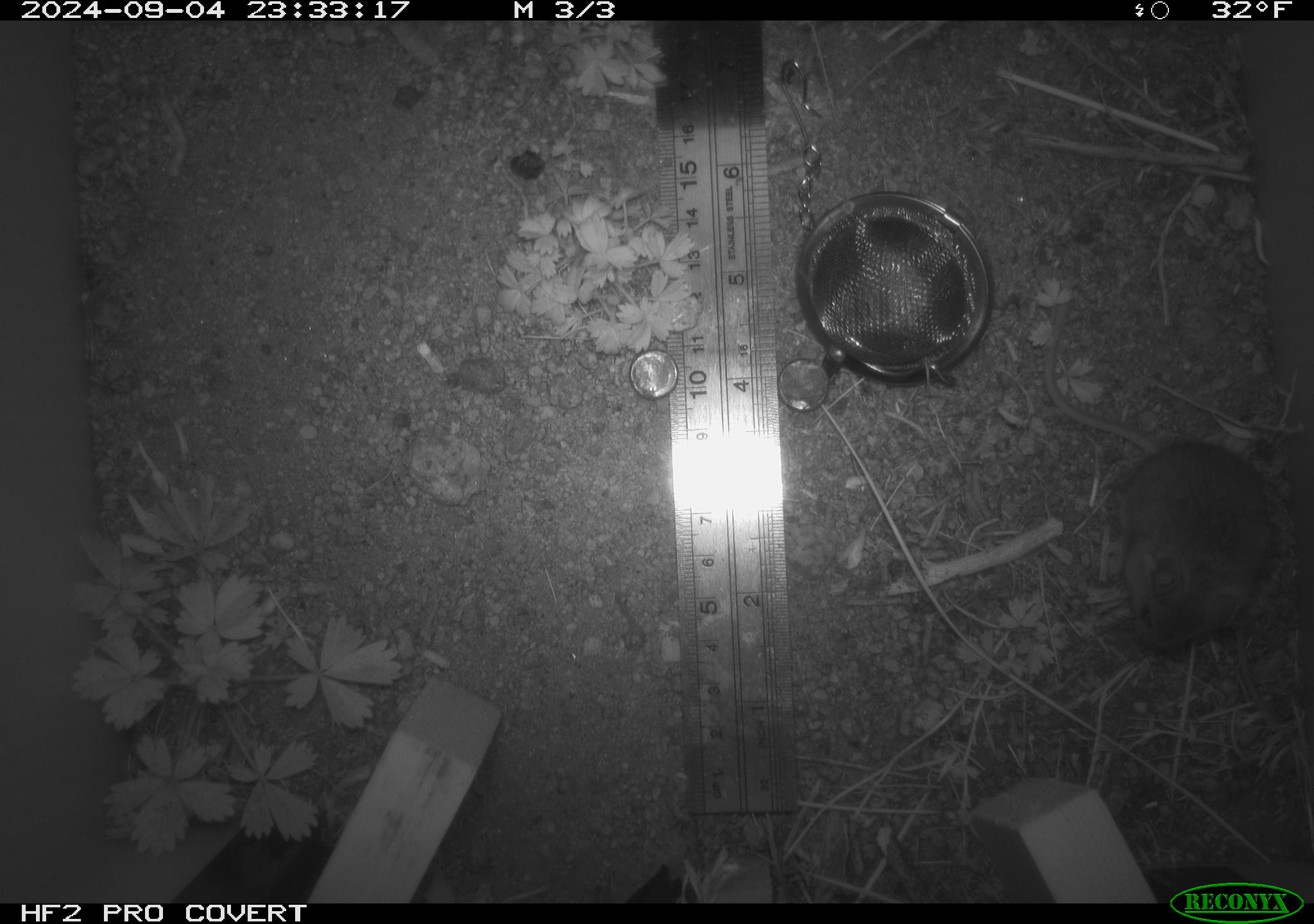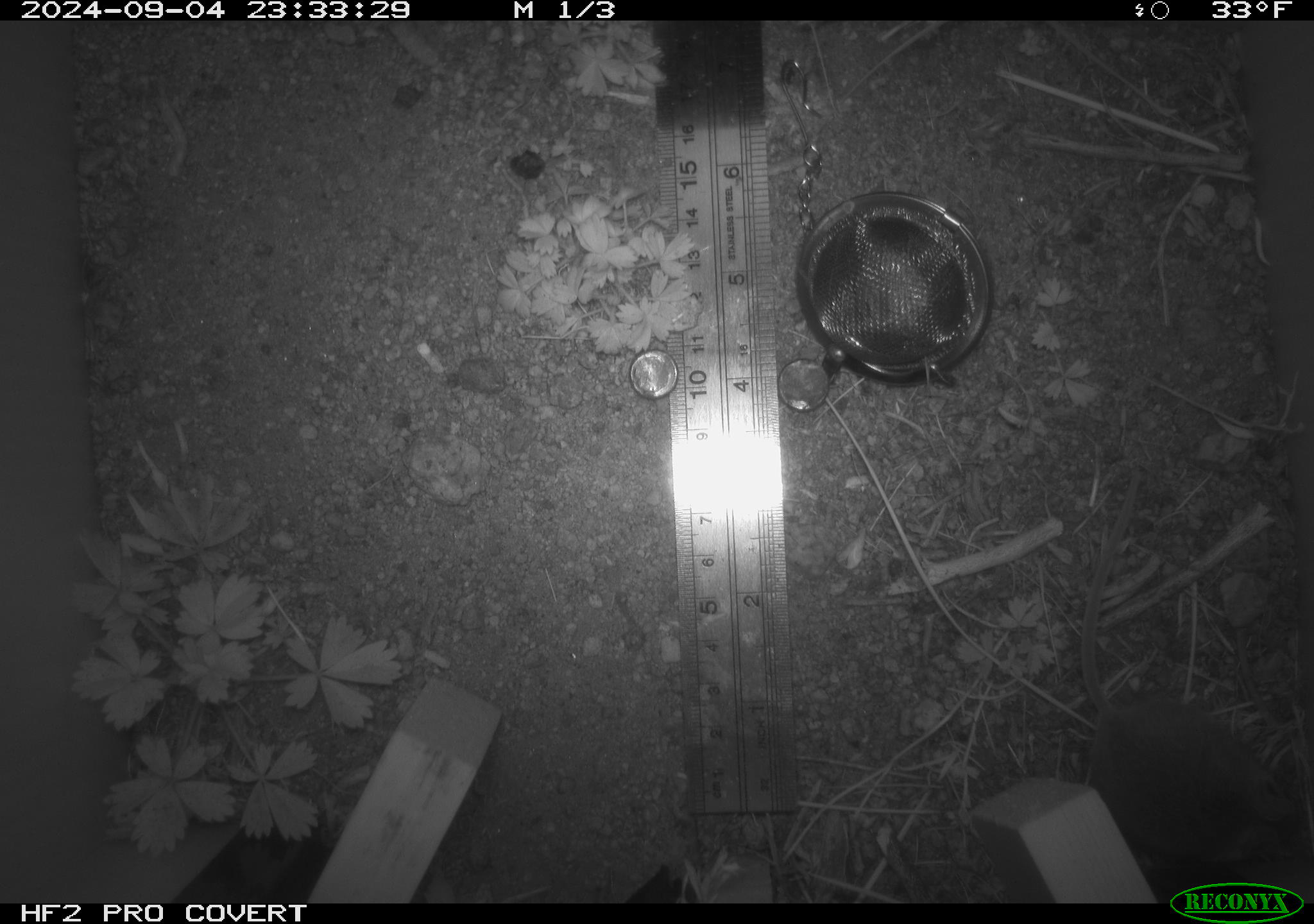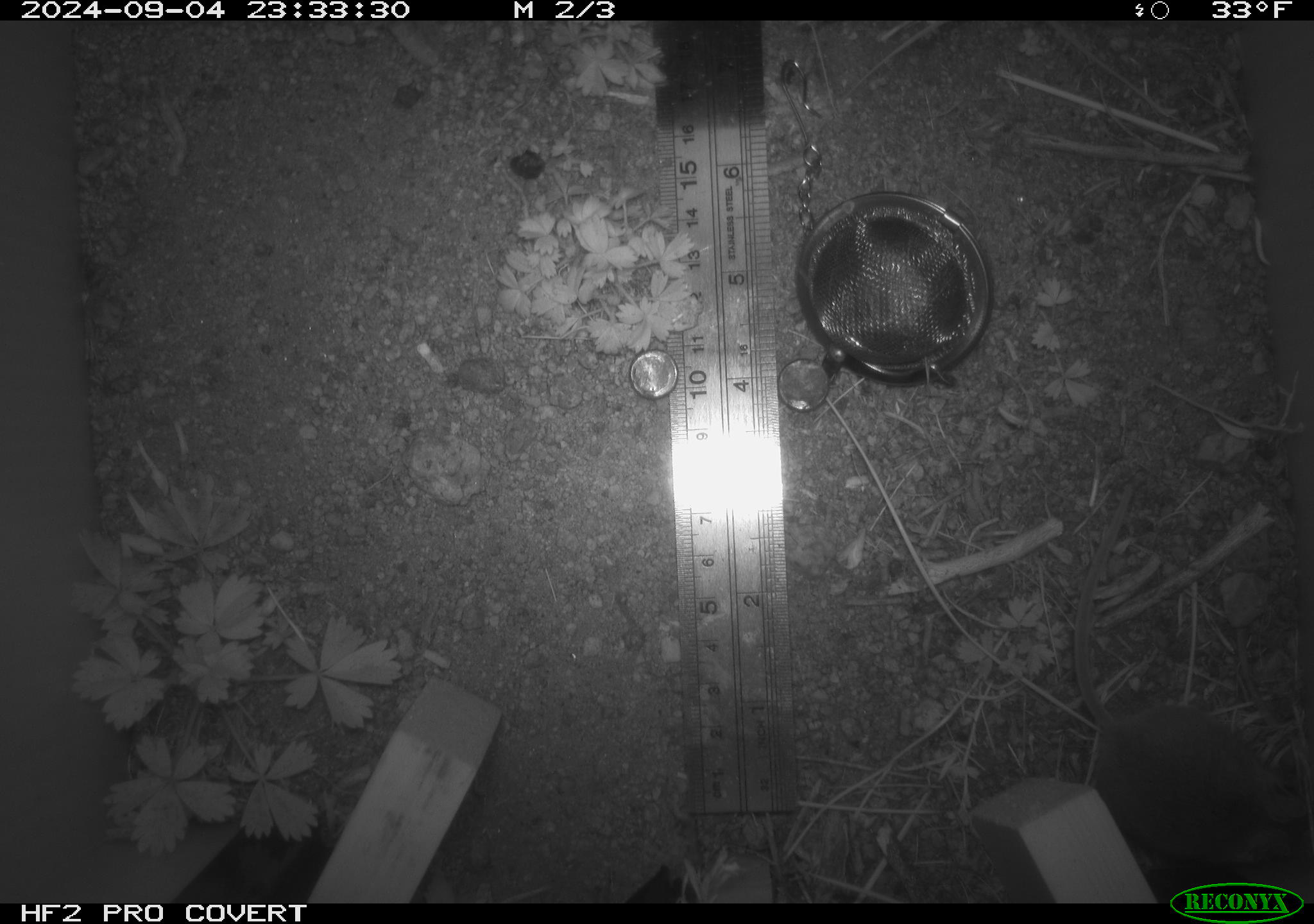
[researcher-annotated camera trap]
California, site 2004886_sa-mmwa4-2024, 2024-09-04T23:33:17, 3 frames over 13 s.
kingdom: Animalia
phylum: Chordata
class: Mammalia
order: Rodentia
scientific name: Rodentia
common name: mouse species